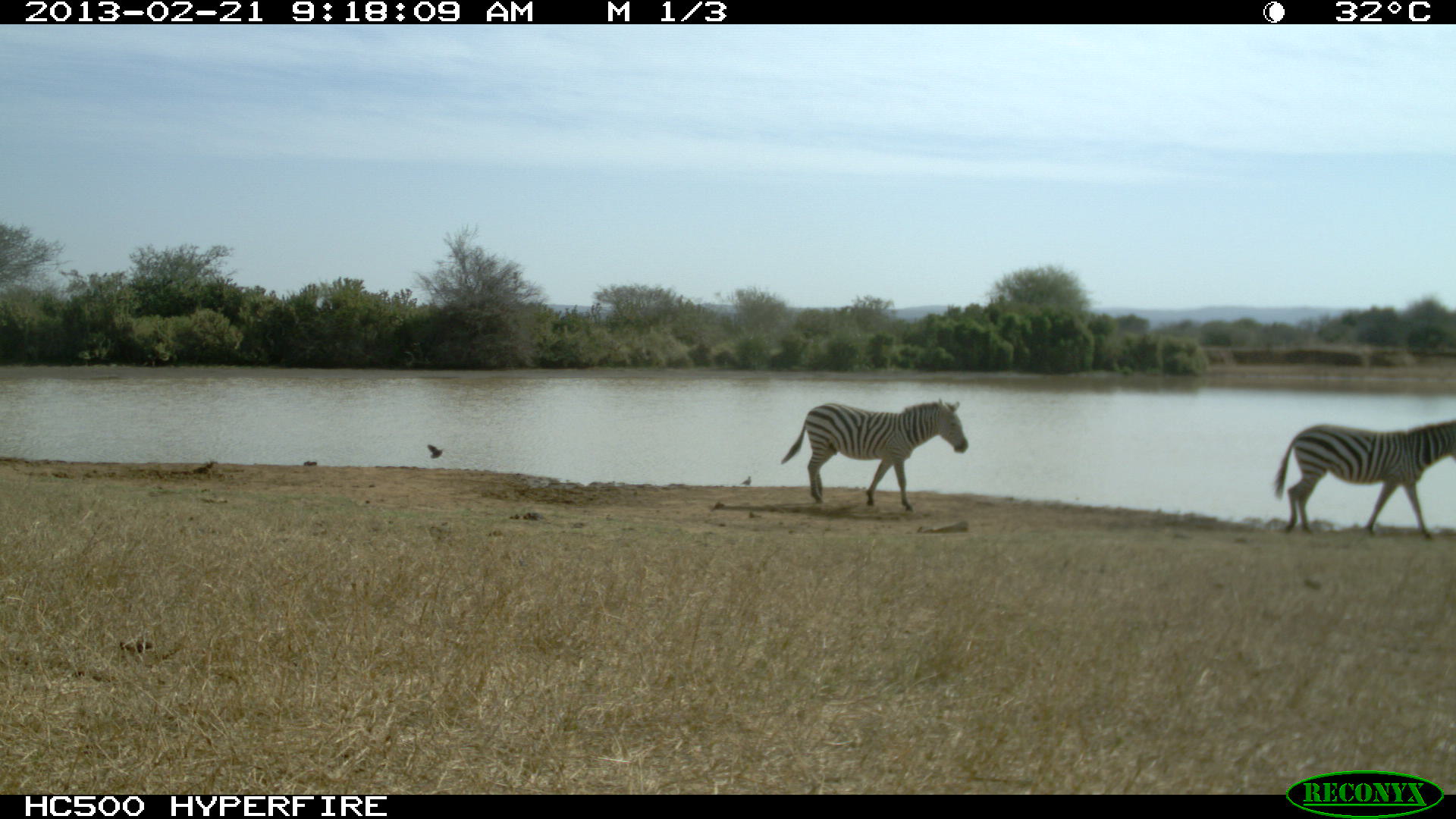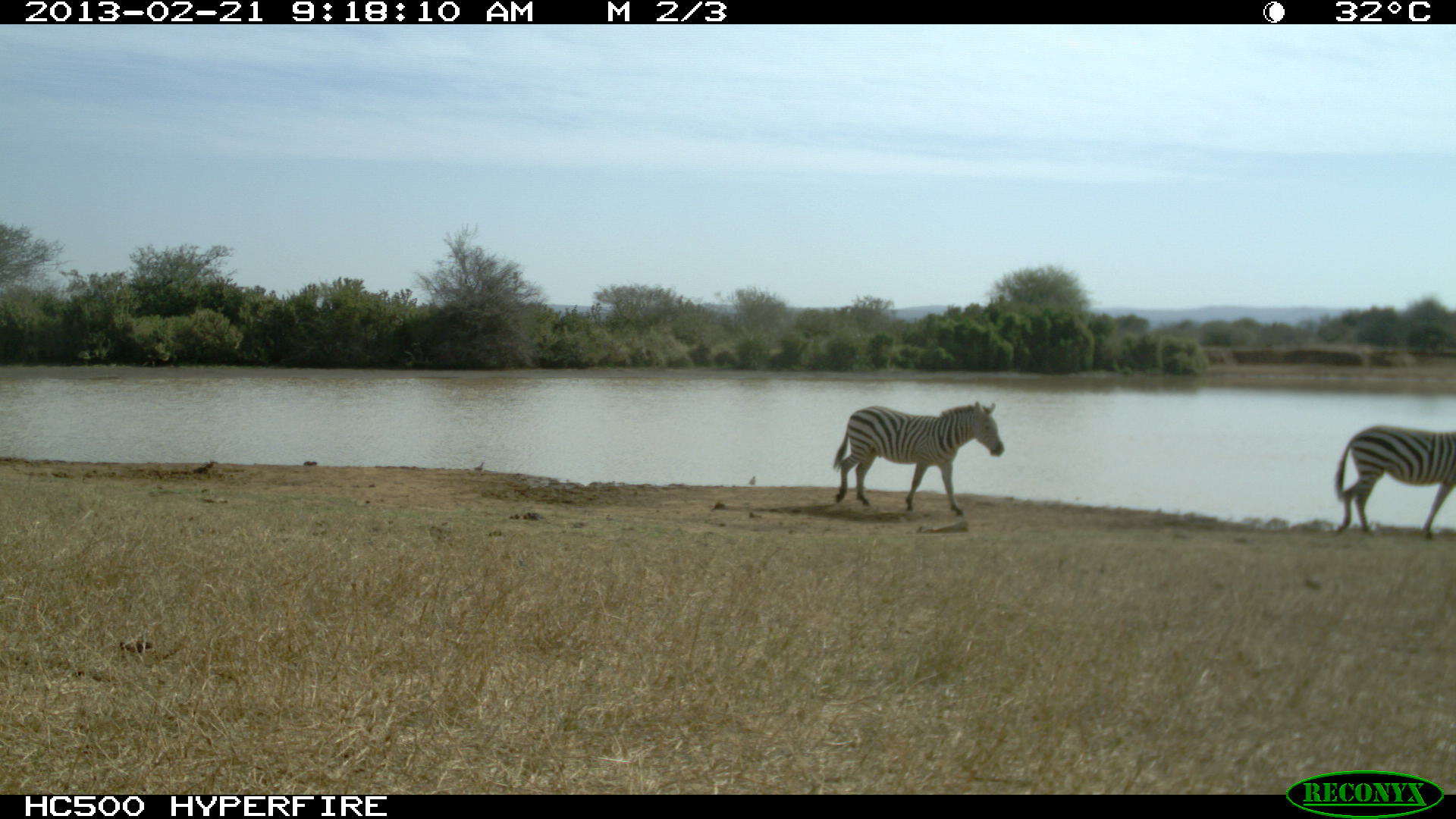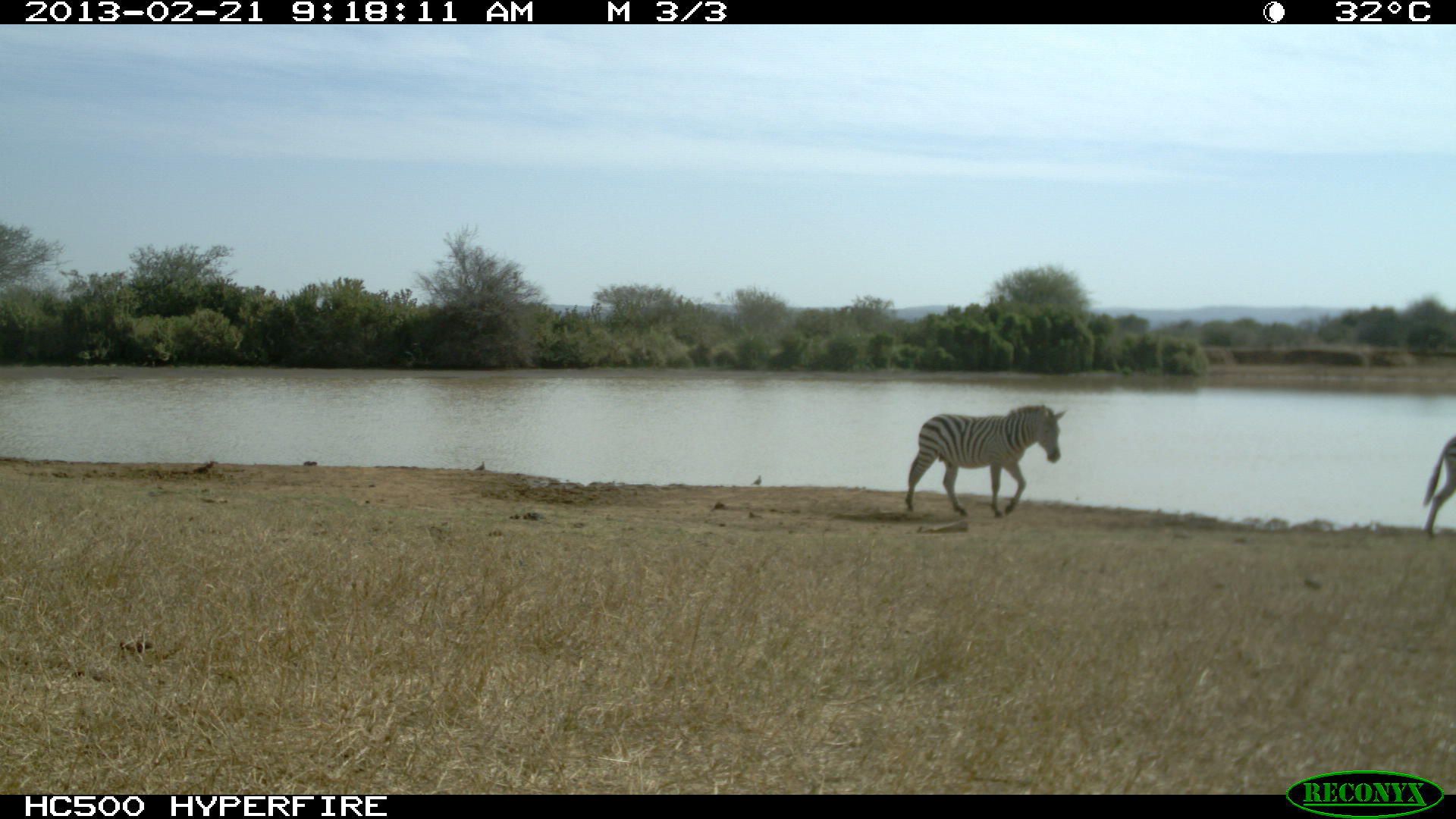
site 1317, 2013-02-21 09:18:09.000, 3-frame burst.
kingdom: Animalia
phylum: Chordata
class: Mammalia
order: Perissodactyla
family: Equidae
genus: Equus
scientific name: Equus quagga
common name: plains zebra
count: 2